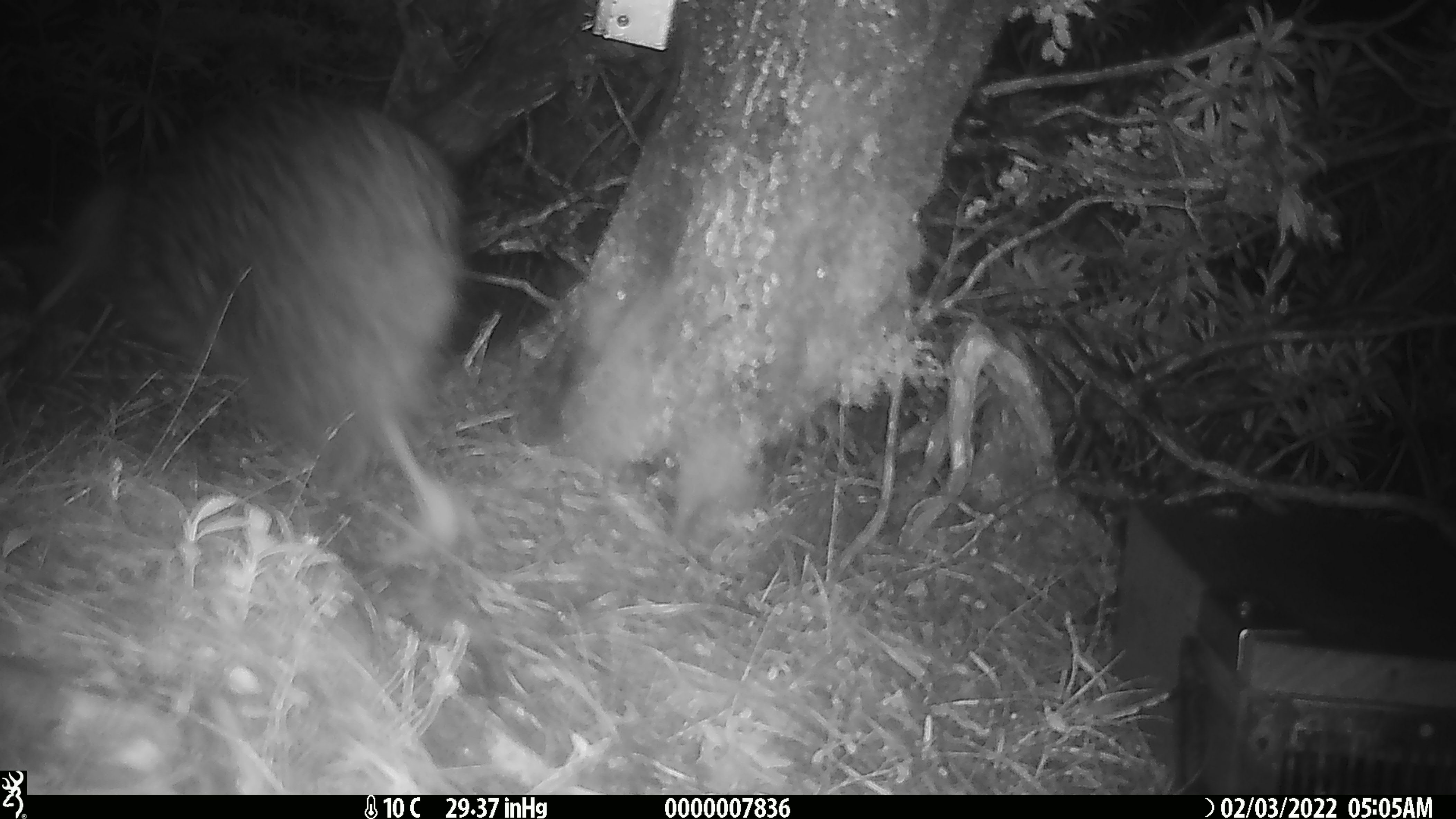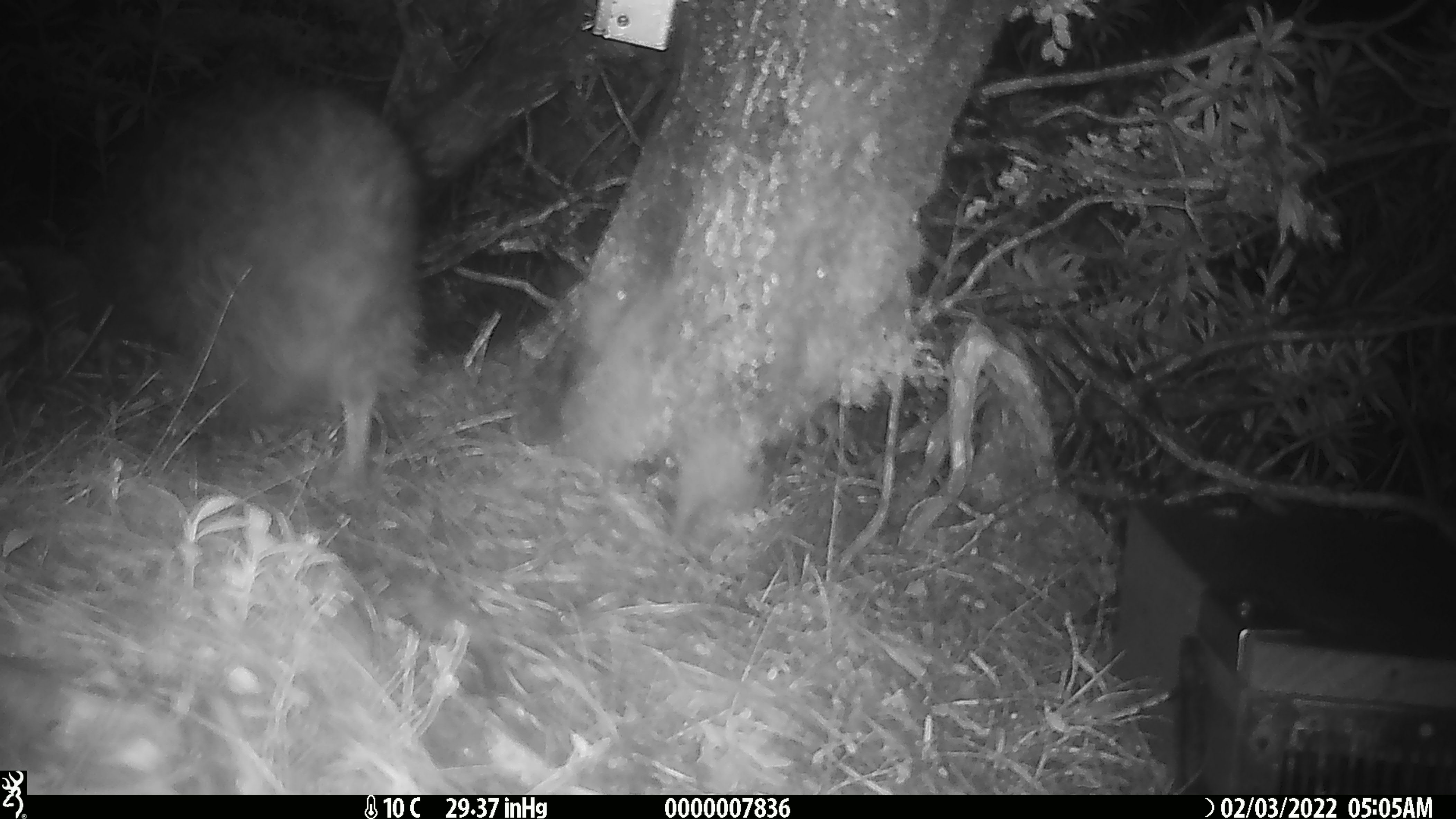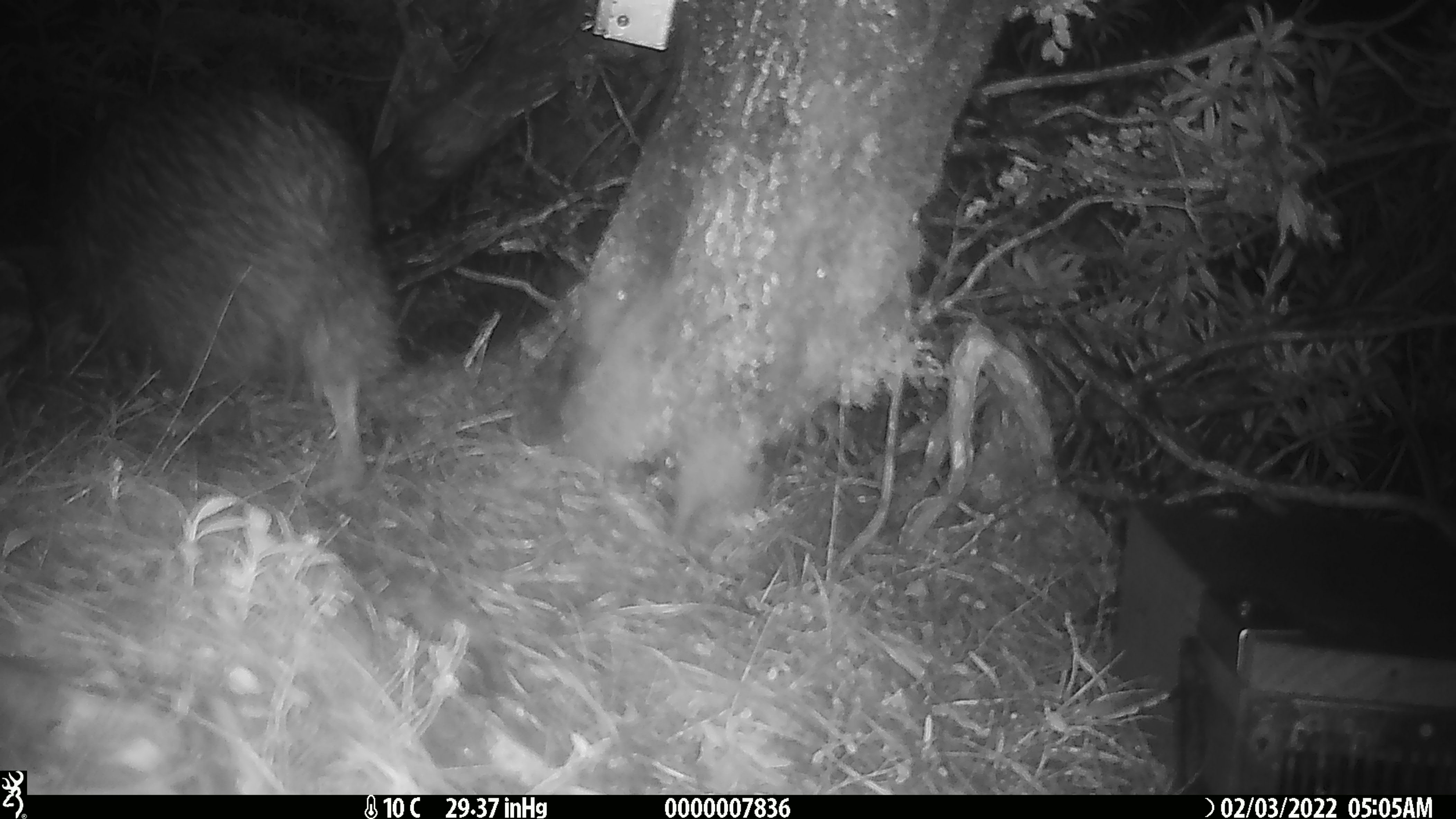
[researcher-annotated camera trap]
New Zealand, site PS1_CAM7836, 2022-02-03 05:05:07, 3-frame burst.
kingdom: Animalia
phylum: Chordata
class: Aves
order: Apterygiformes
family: Apterygidae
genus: Apteryx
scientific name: Apteryx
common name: kiwi